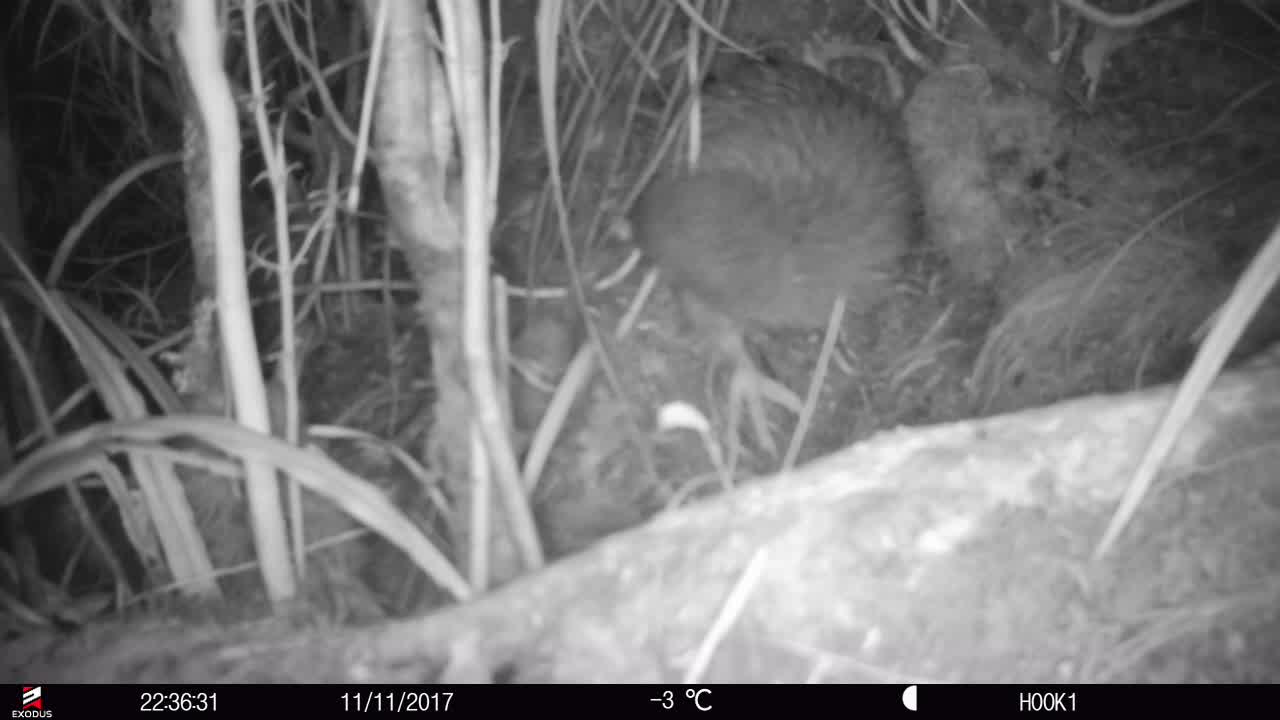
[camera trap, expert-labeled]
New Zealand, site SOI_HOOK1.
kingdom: Animalia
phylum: Chordata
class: Aves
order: Apterygiformes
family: Apterygidae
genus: Apteryx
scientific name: Apteryx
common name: kiwi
Kiwi (Apteryx).